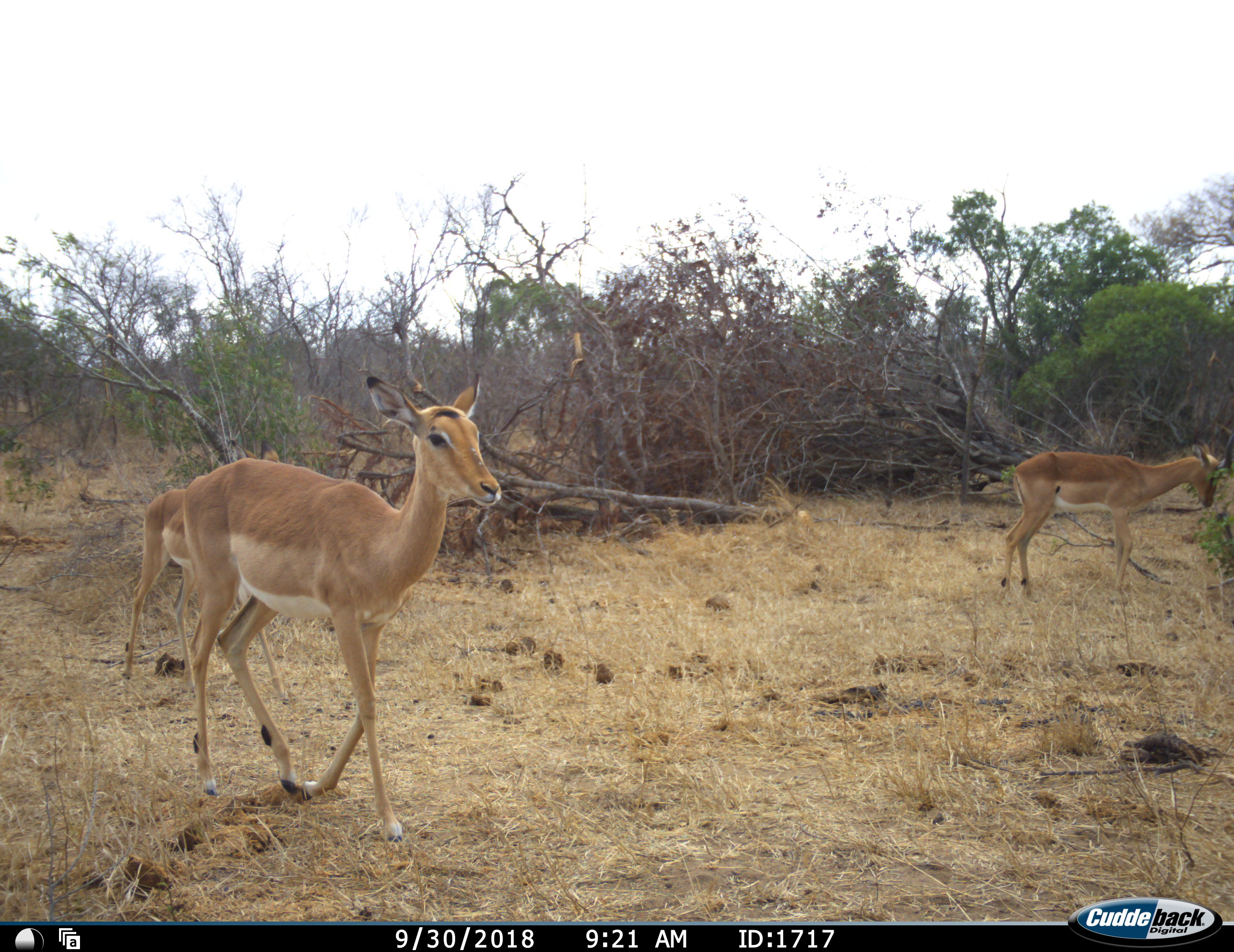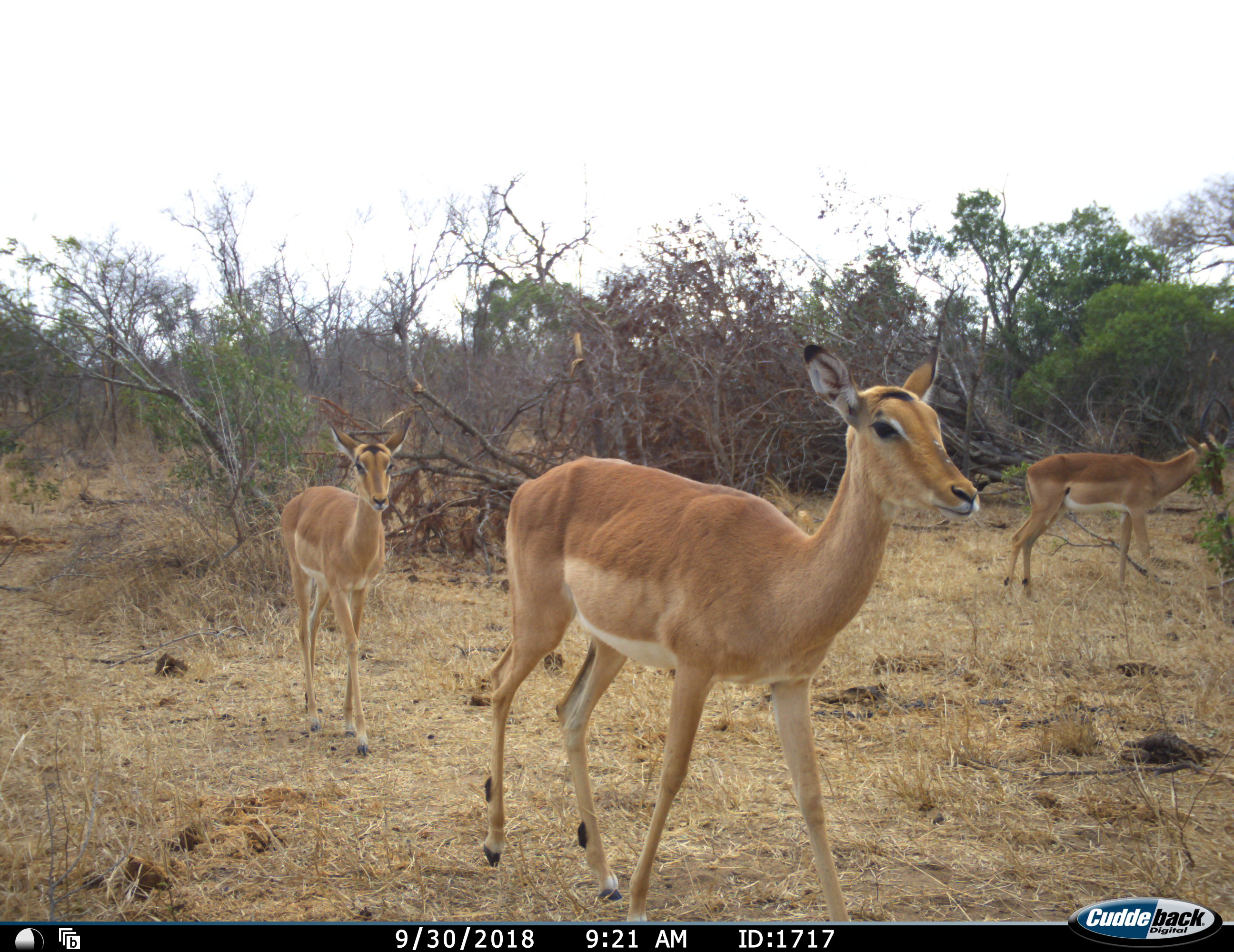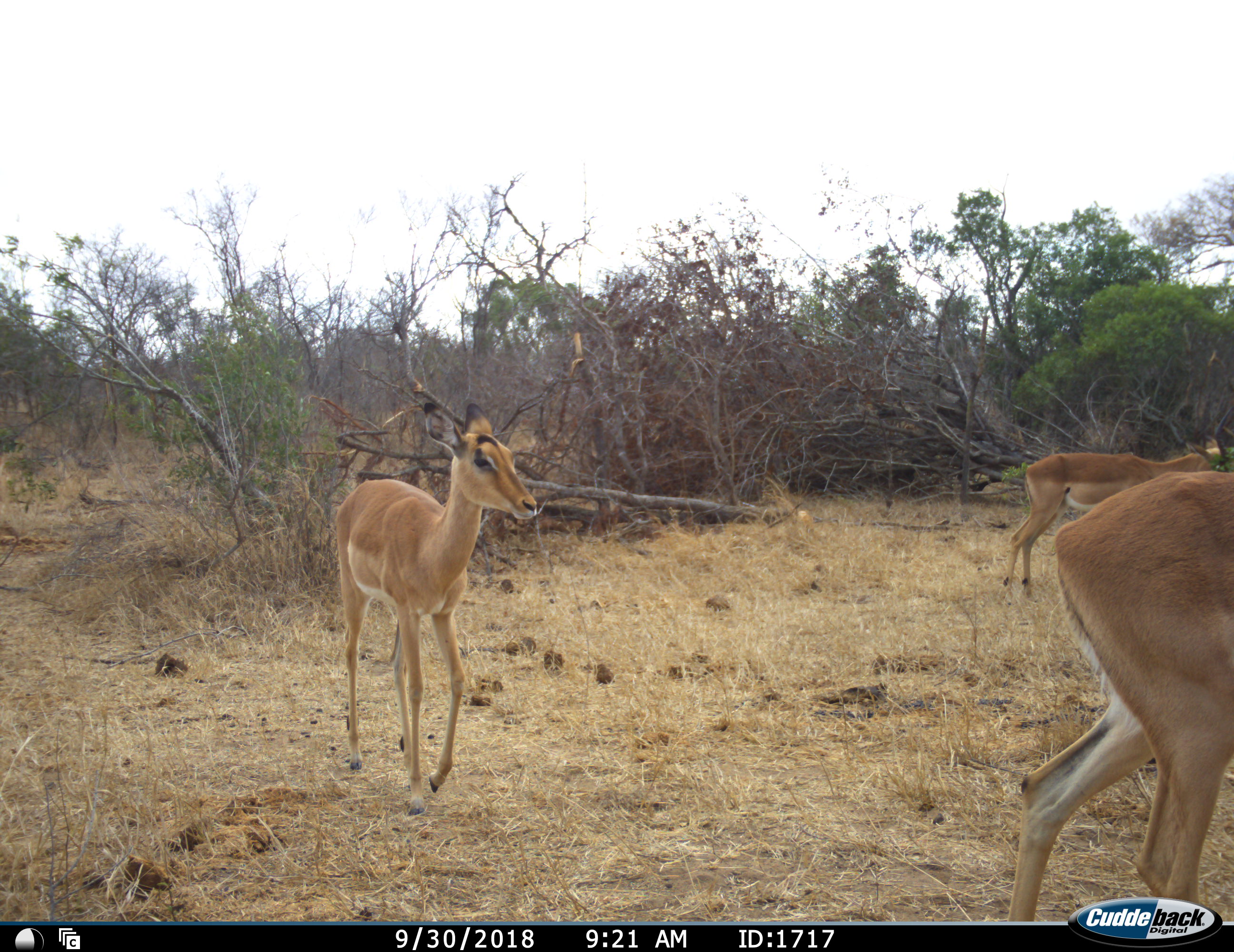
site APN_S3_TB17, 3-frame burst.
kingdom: Animalia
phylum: Chordata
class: Mammalia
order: Artiodactyla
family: Bovidae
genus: Aepyceros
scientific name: Aepyceros melampus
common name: impala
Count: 3.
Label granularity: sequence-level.